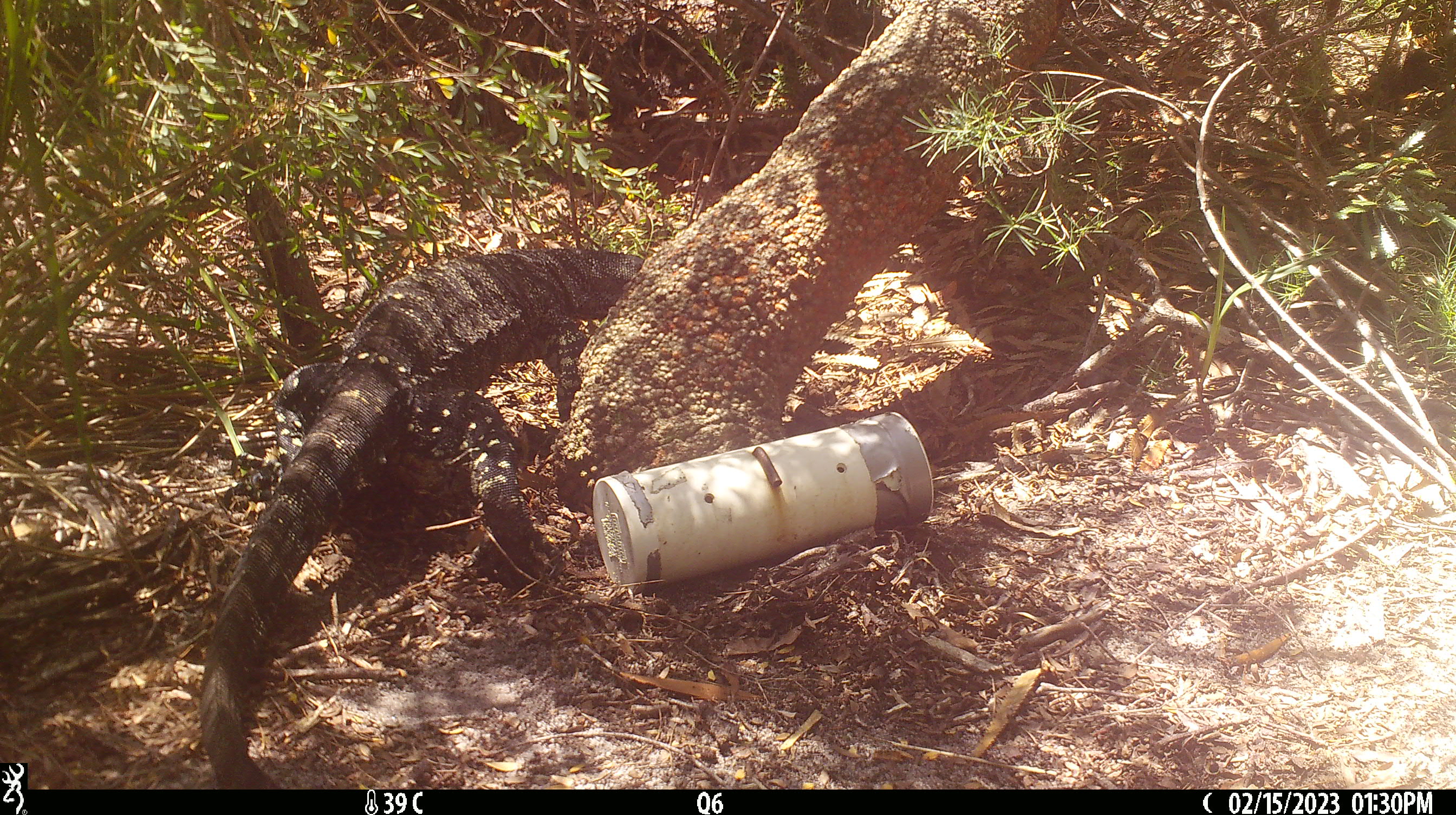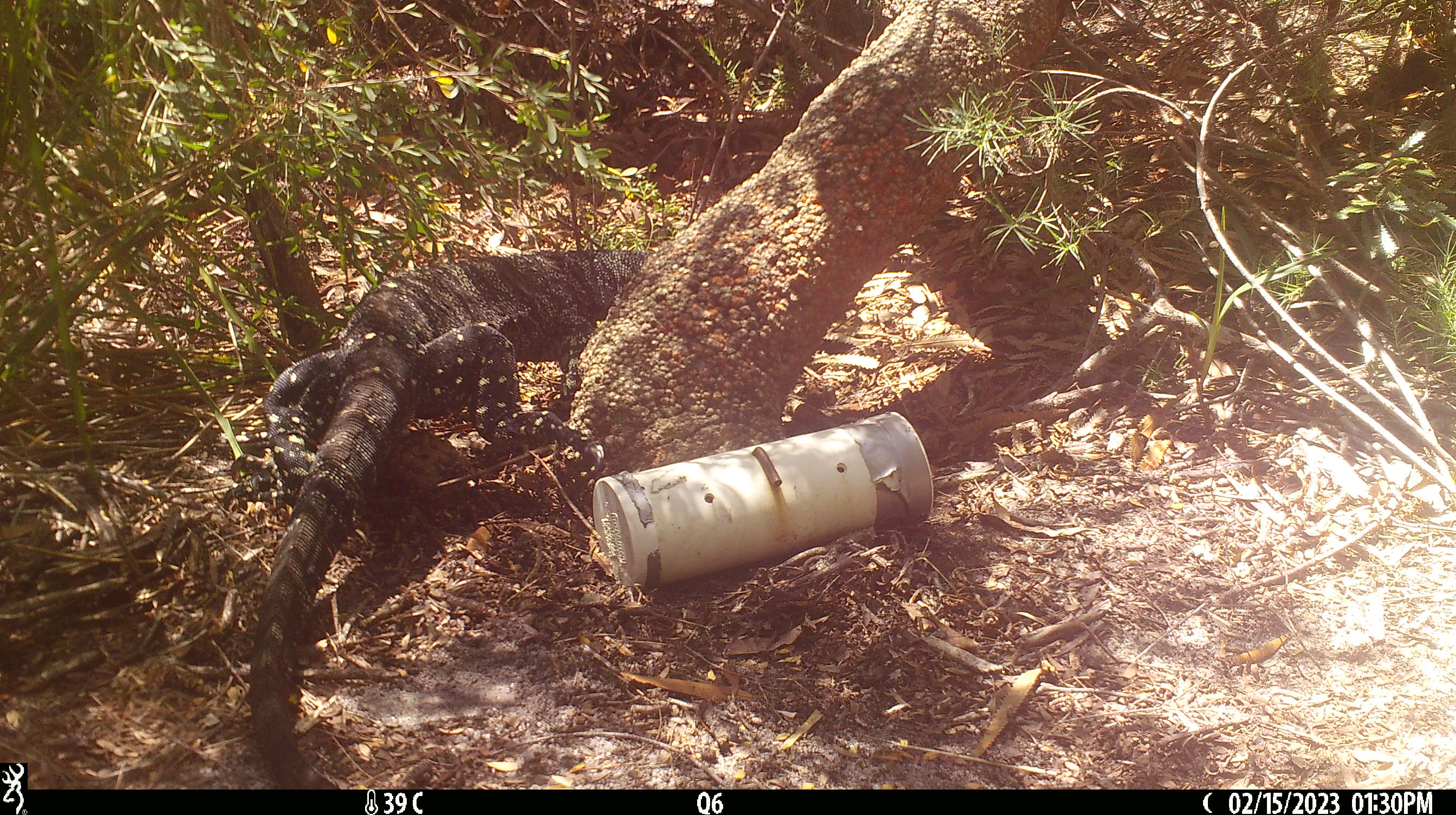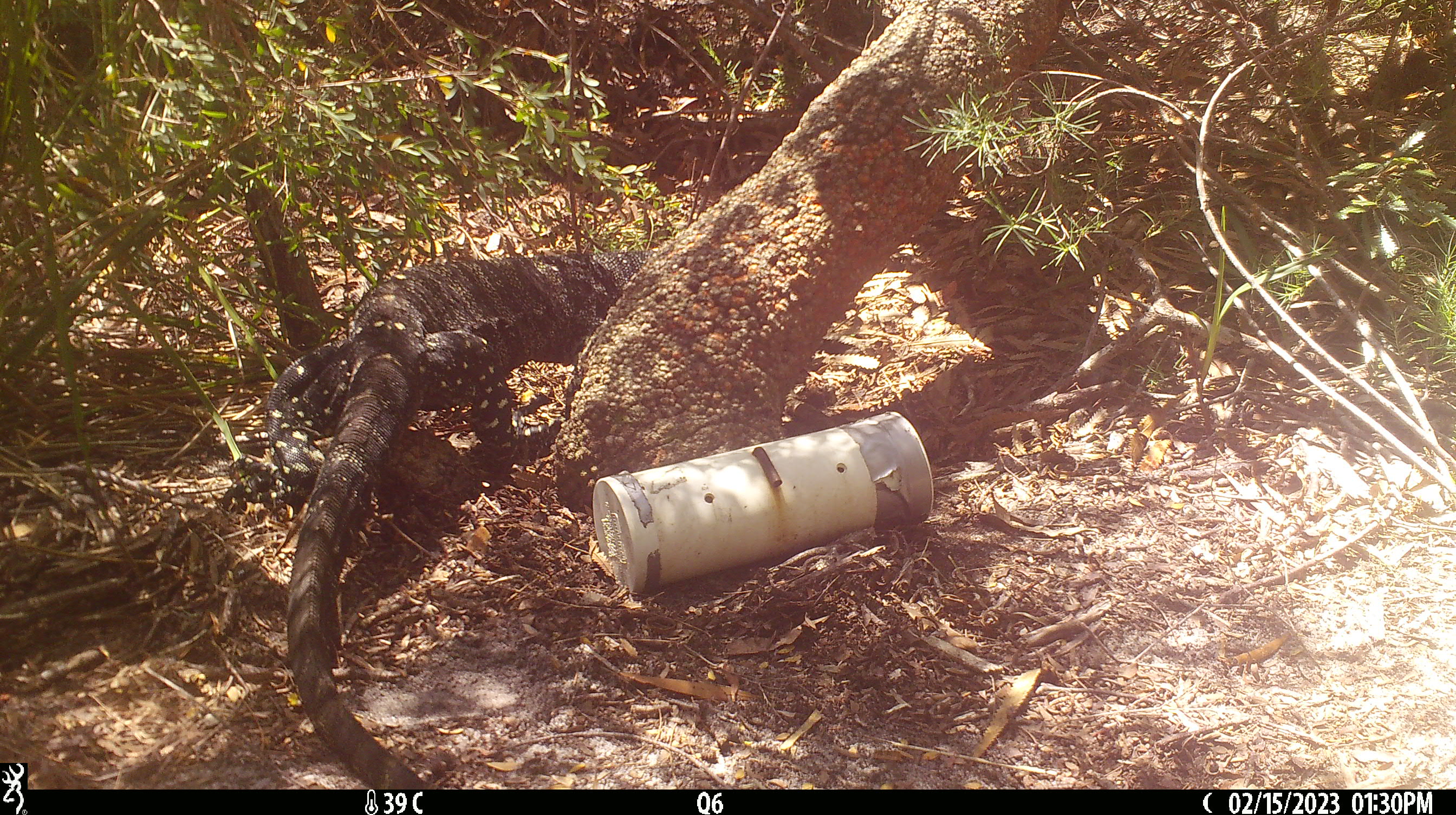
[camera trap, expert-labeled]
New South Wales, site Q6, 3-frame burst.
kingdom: Animalia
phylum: Chordata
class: Reptilia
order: Squamata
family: Varanidae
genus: Varanus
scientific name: Varanus varius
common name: lace monitor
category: goanna